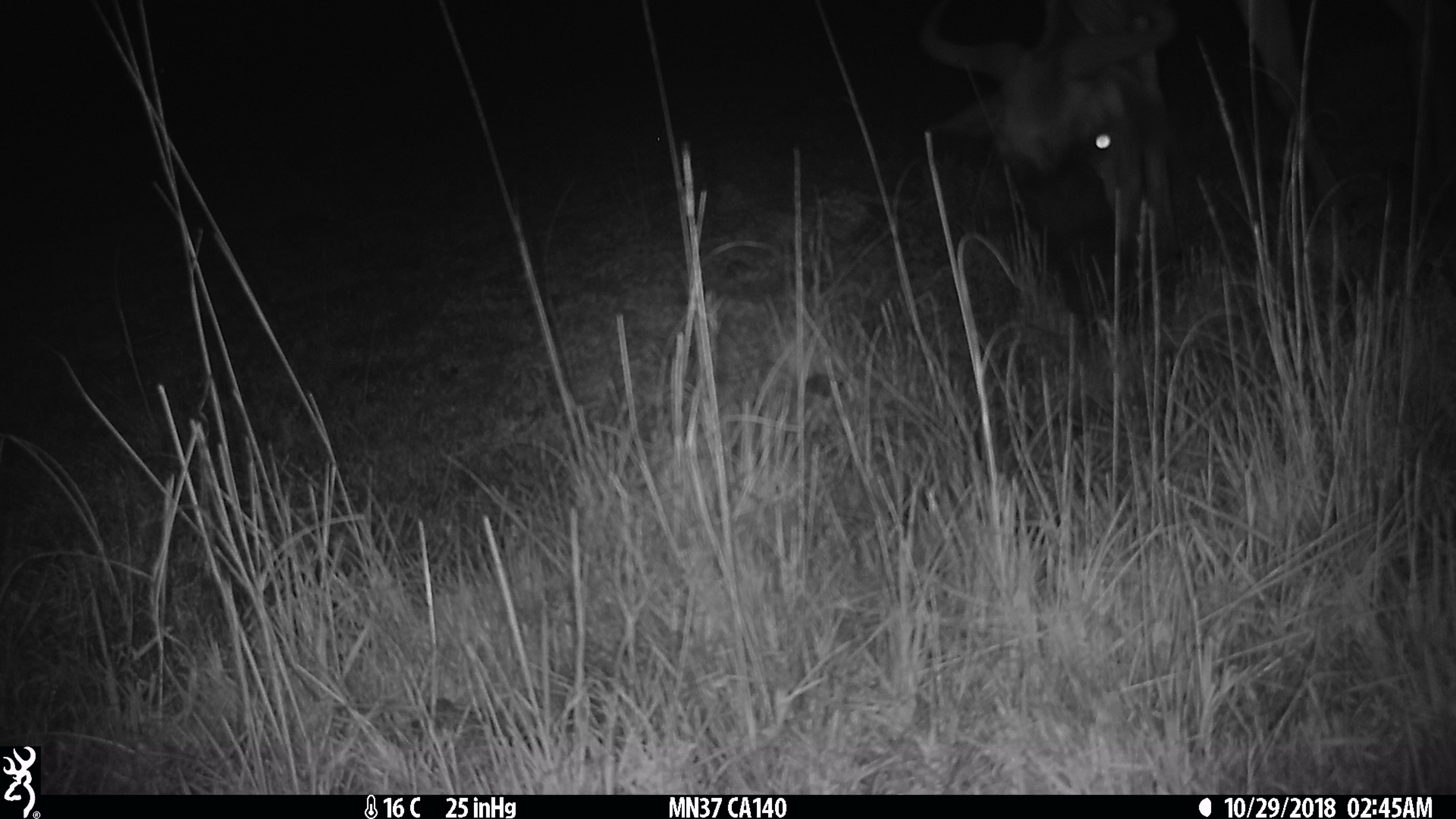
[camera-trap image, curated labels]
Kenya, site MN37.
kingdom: Animalia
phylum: Chordata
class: Mammalia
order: Artiodactyla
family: Bovidae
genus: Connochaetes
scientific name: Connochaetes taurinus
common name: blue wildebeest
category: wildebeest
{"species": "wildebeest (blue wildebeest) (Connochaetes taurinus)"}